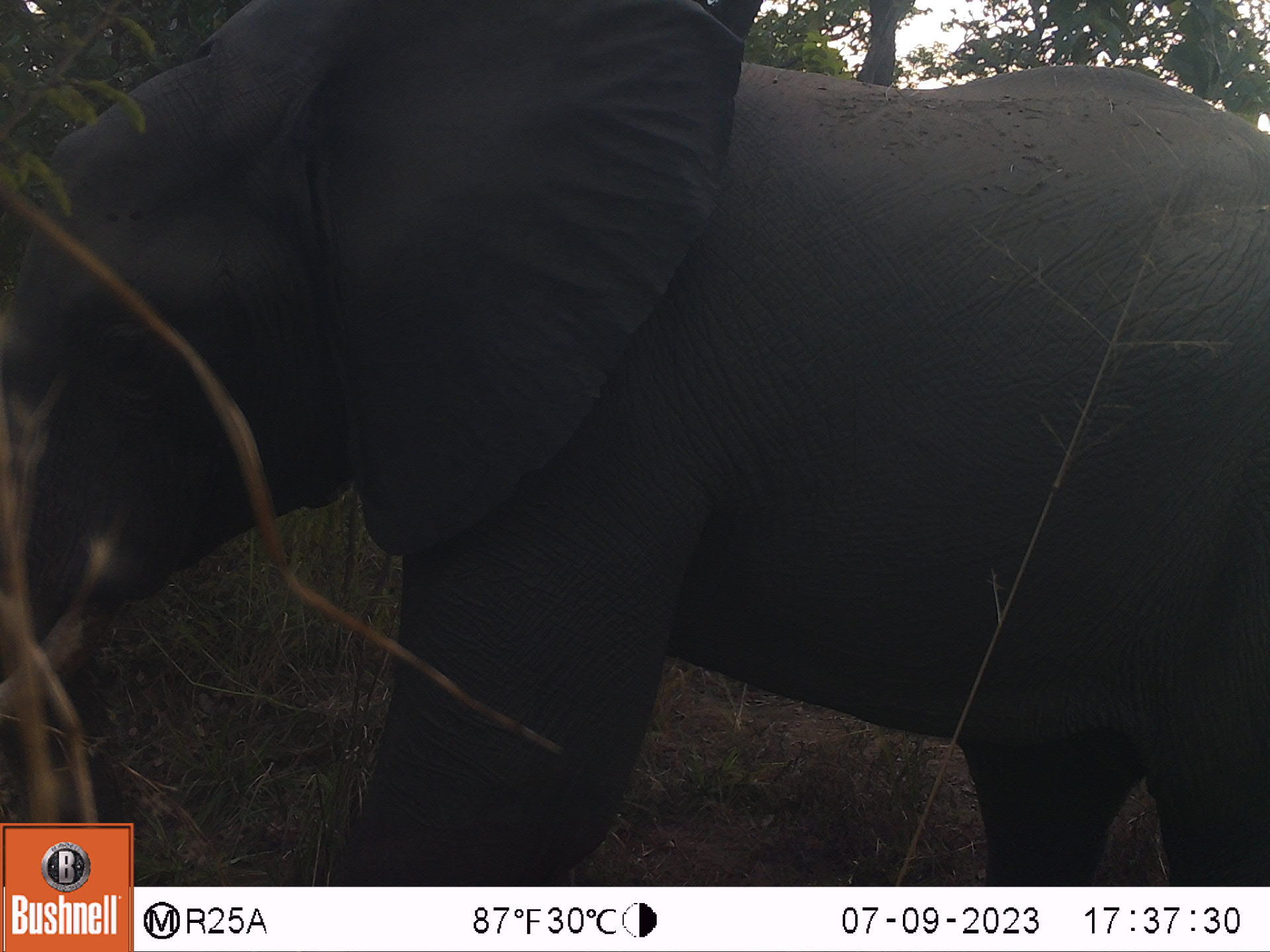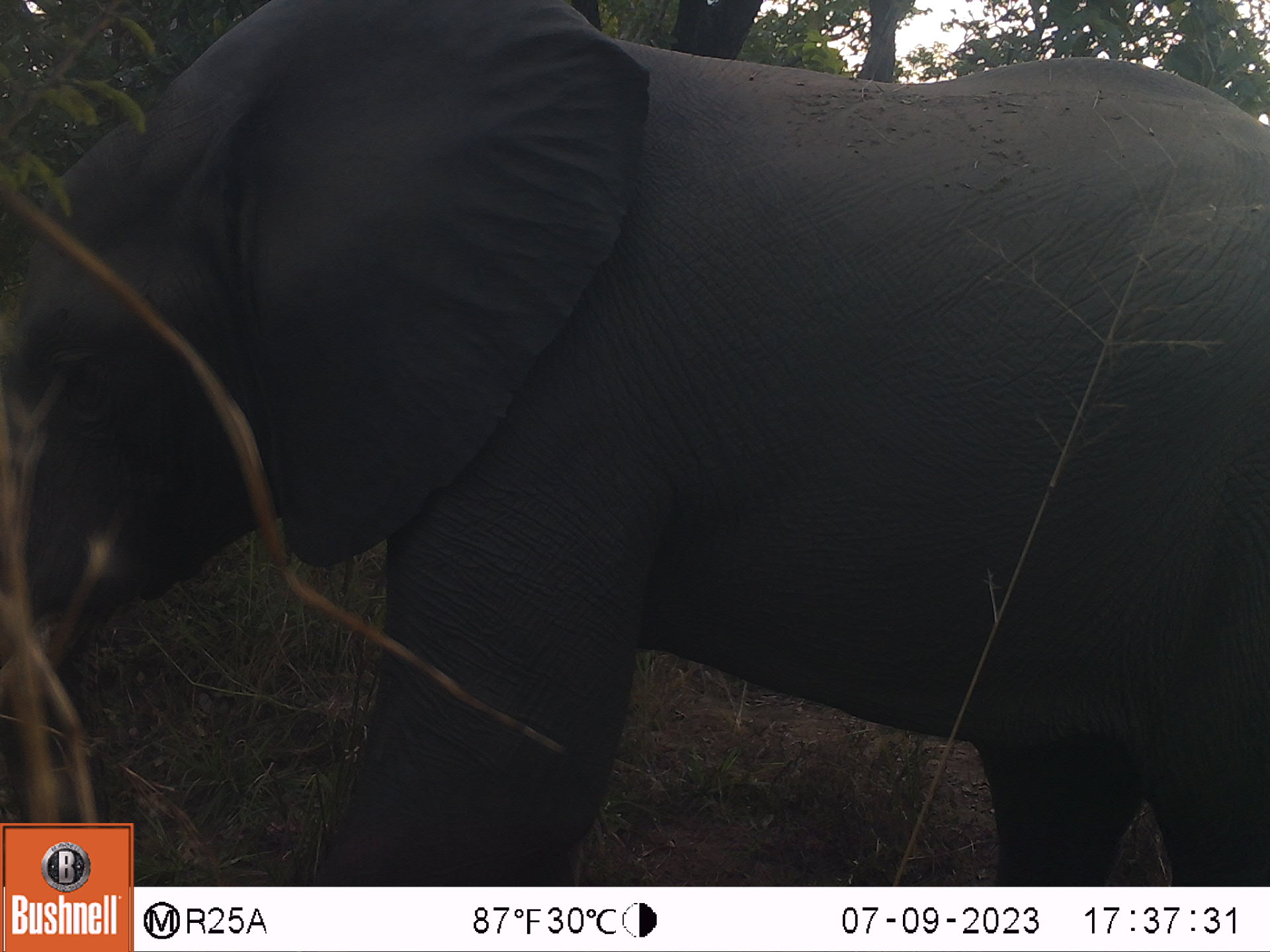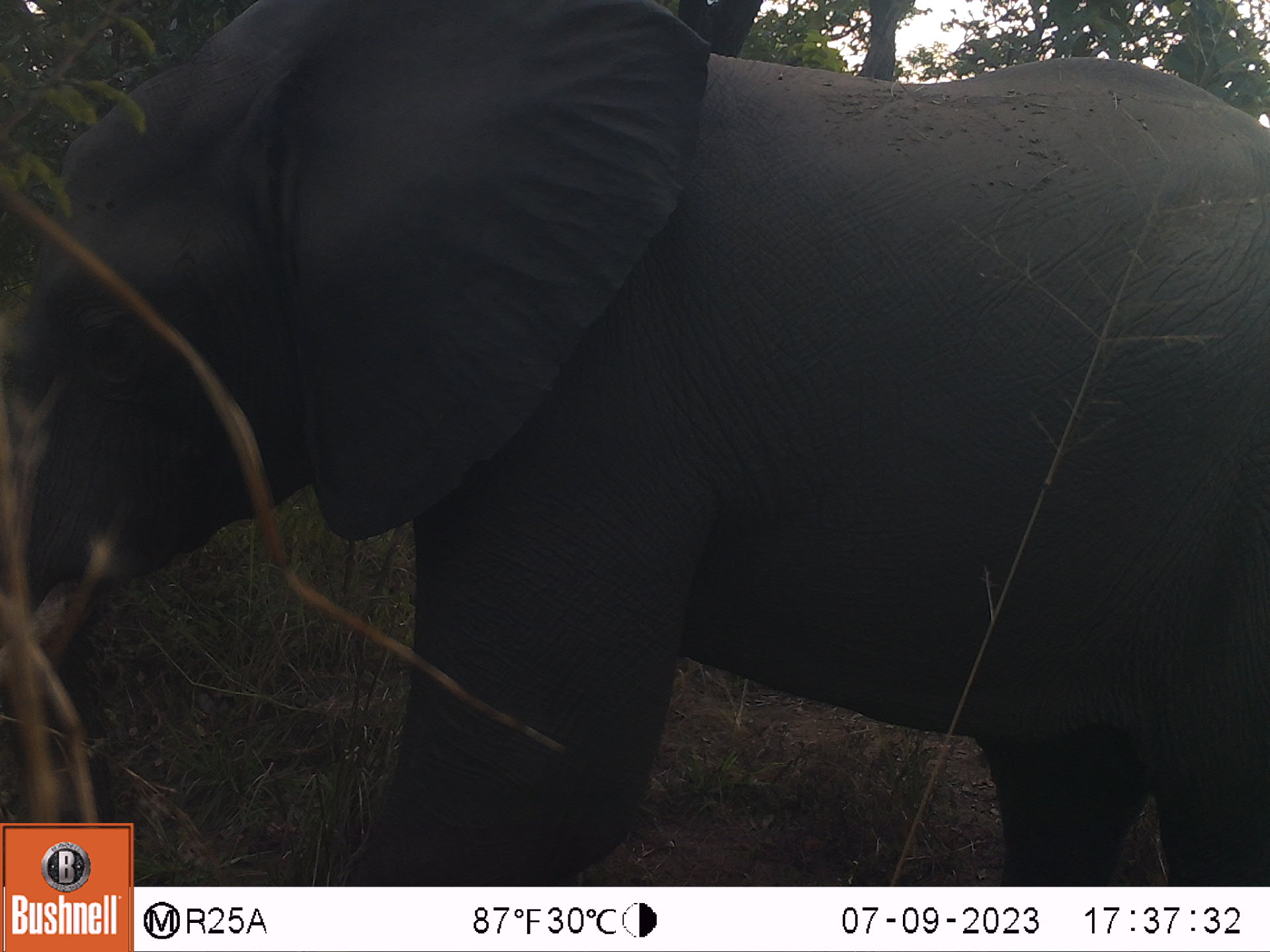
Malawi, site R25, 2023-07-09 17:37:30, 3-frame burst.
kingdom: Animalia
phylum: Chordata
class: Mammalia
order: Proboscidea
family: Elephantidae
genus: Loxodonta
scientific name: Loxodonta africana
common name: african savanna elephant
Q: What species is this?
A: African savanna elephant (Loxodonta africana).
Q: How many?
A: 1.